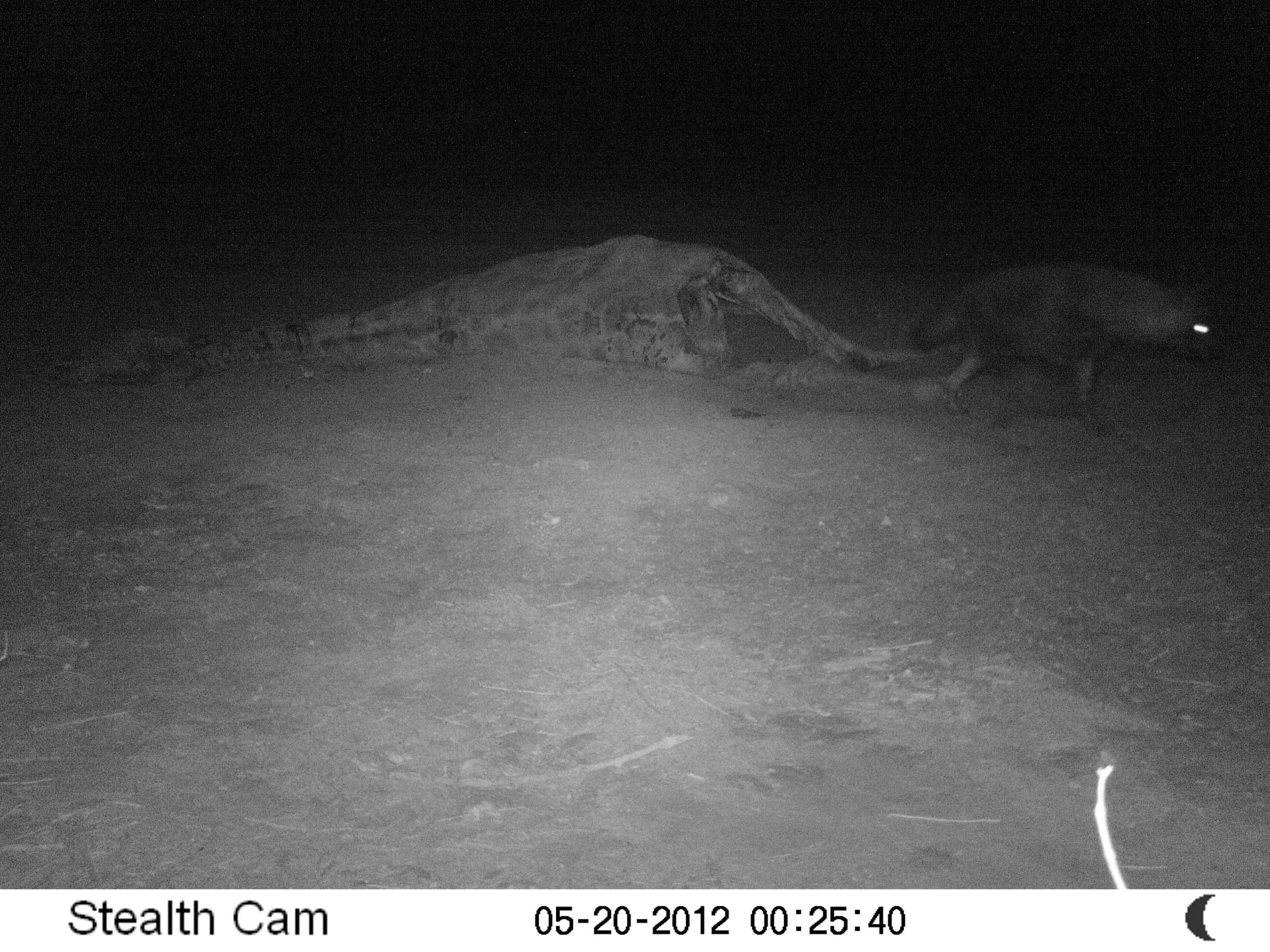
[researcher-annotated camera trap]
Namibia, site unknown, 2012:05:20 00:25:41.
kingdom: Animalia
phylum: Chordata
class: Mammalia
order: Carnivora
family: Hyaenidae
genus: Parahyaena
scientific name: Parahyaena brunnea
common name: brown hyena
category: hyaena brunnea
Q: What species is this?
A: Hyaena brunnea (brown hyena) (Parahyaena brunnea).